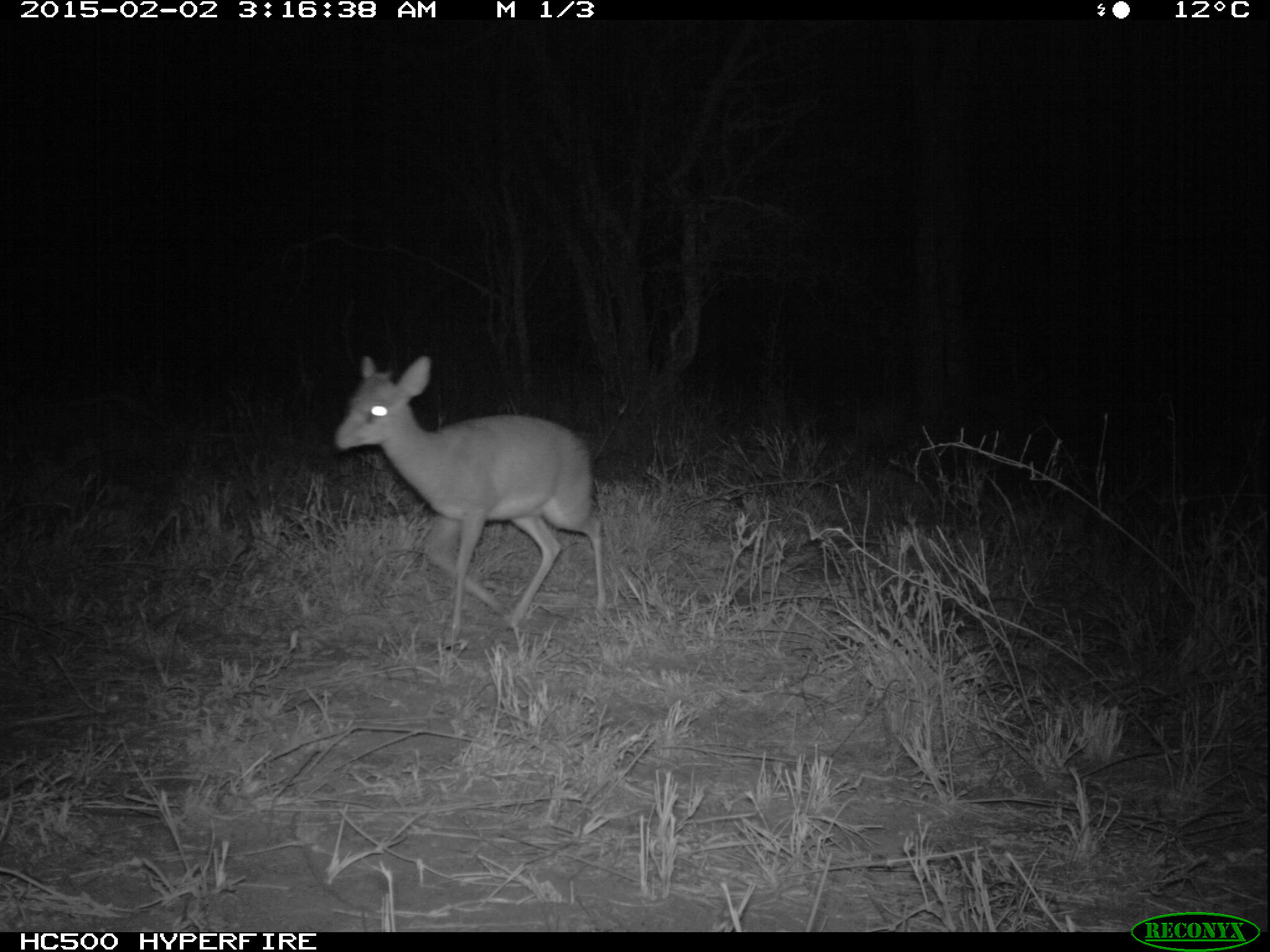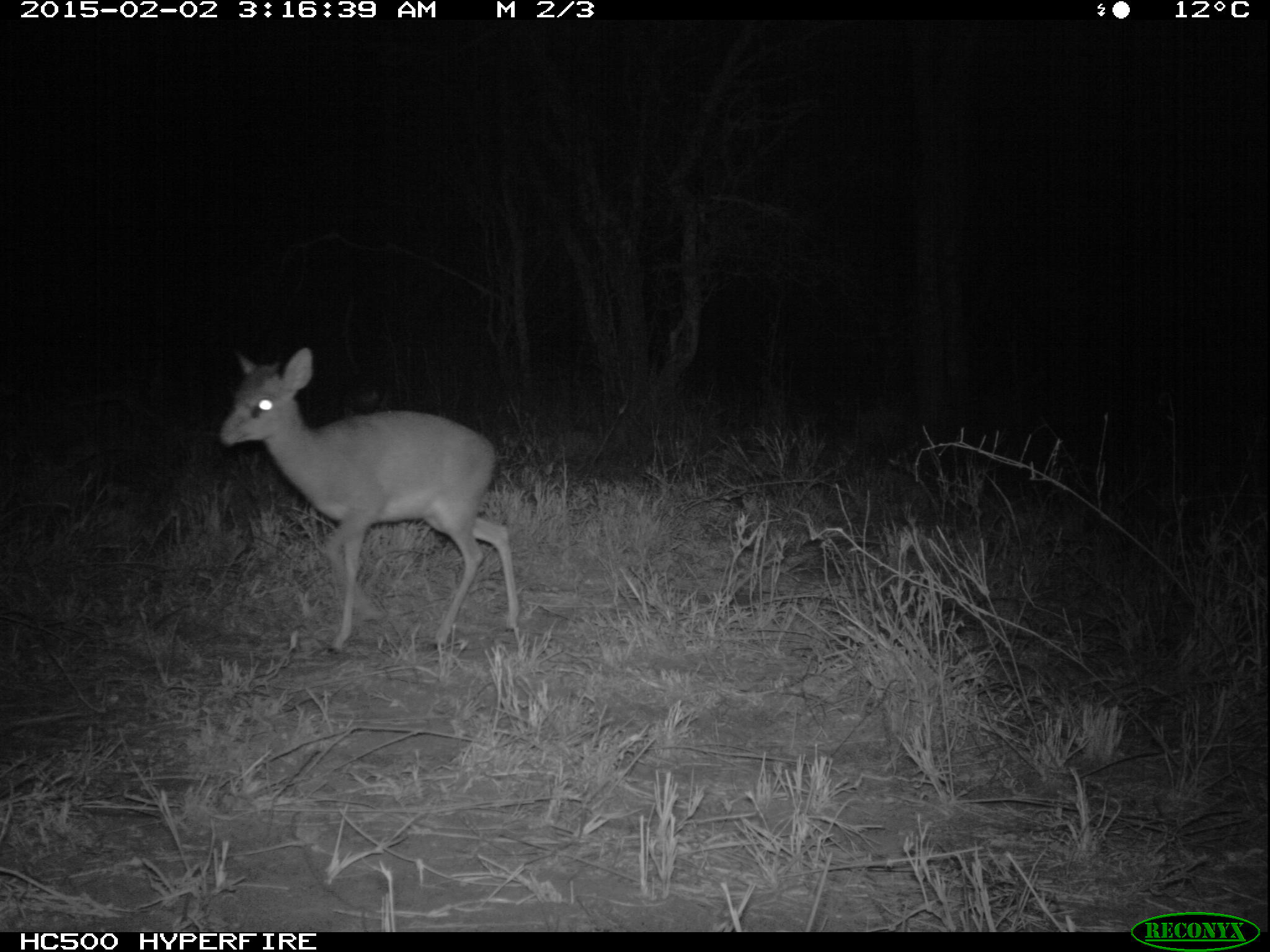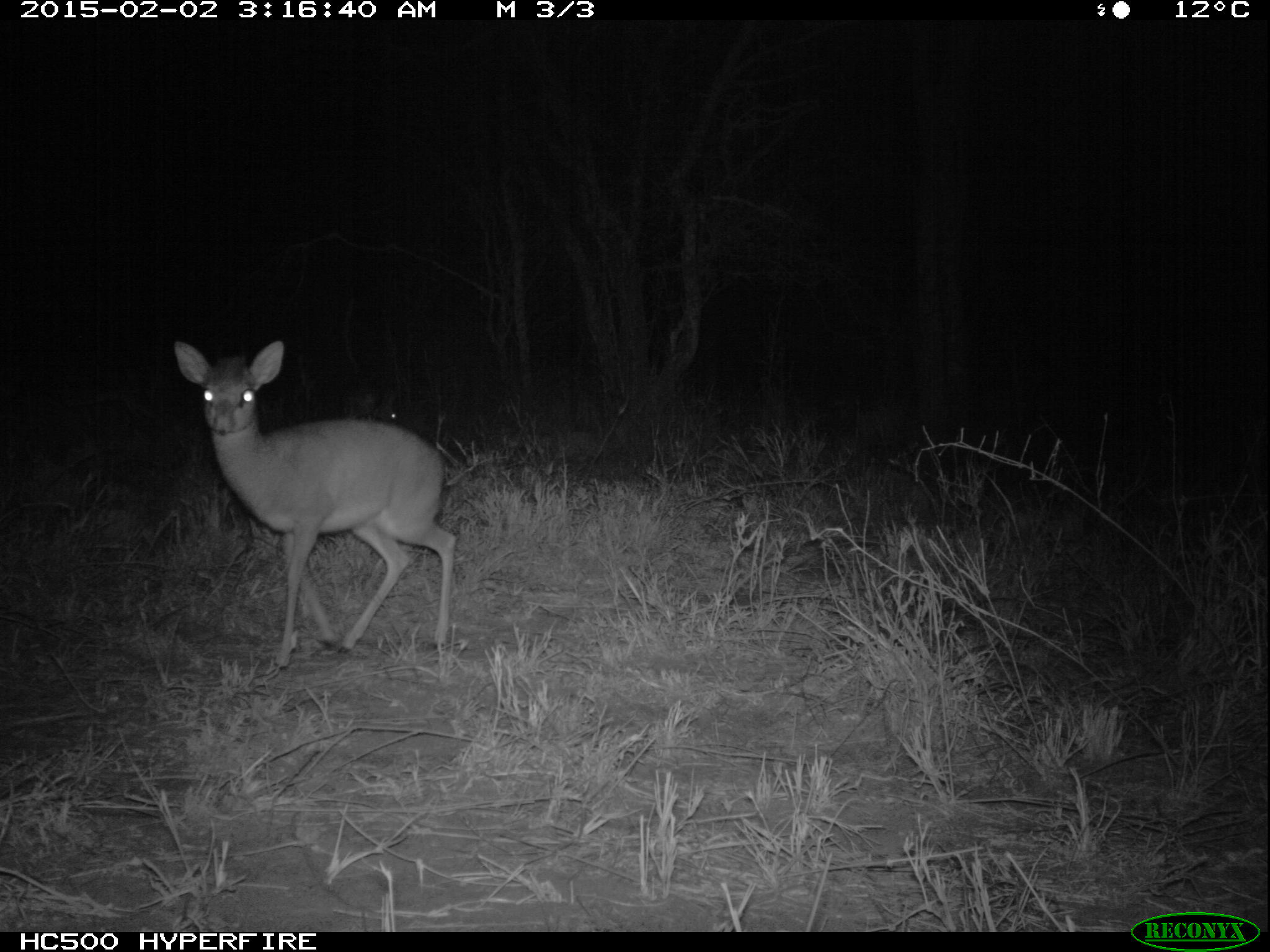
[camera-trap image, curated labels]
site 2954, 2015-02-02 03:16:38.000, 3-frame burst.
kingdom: Animalia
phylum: Chordata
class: Mammalia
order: Artiodactyla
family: Bovidae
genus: Madoqua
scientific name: Madoqua guentheri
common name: günther's dik-dik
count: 1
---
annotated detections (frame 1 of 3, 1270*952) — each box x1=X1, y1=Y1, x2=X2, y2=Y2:
madoqua guentheri: x1=332, y1=354, x2=610, y2=654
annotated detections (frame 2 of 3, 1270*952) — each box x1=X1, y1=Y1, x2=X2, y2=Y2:
madoqua guentheri: x1=215, y1=346, x2=522, y2=657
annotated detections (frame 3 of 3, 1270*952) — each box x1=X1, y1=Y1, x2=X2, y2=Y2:
madoqua guentheri: x1=171, y1=337, x2=459, y2=671; x1=347, y1=394, x2=397, y2=420